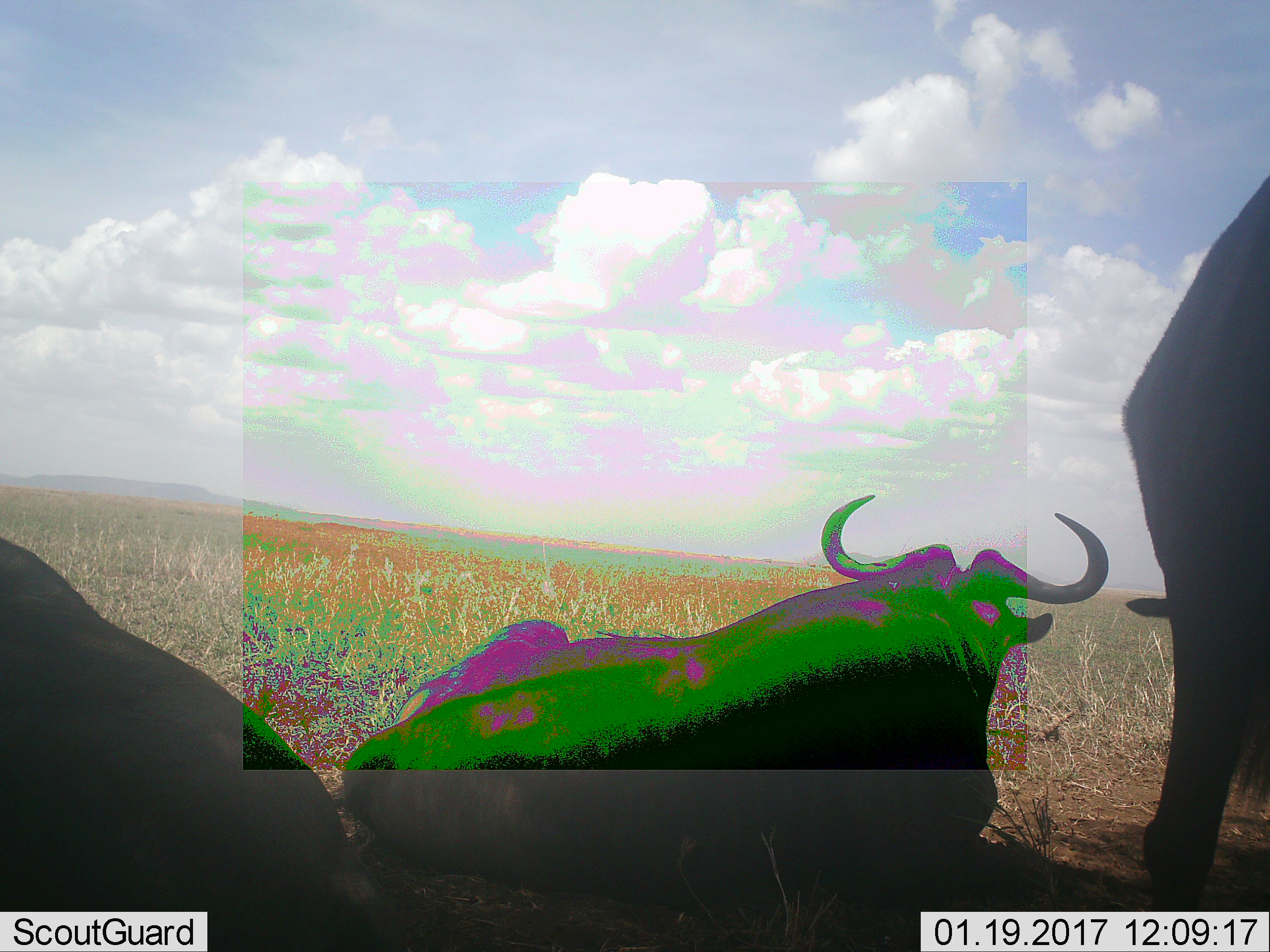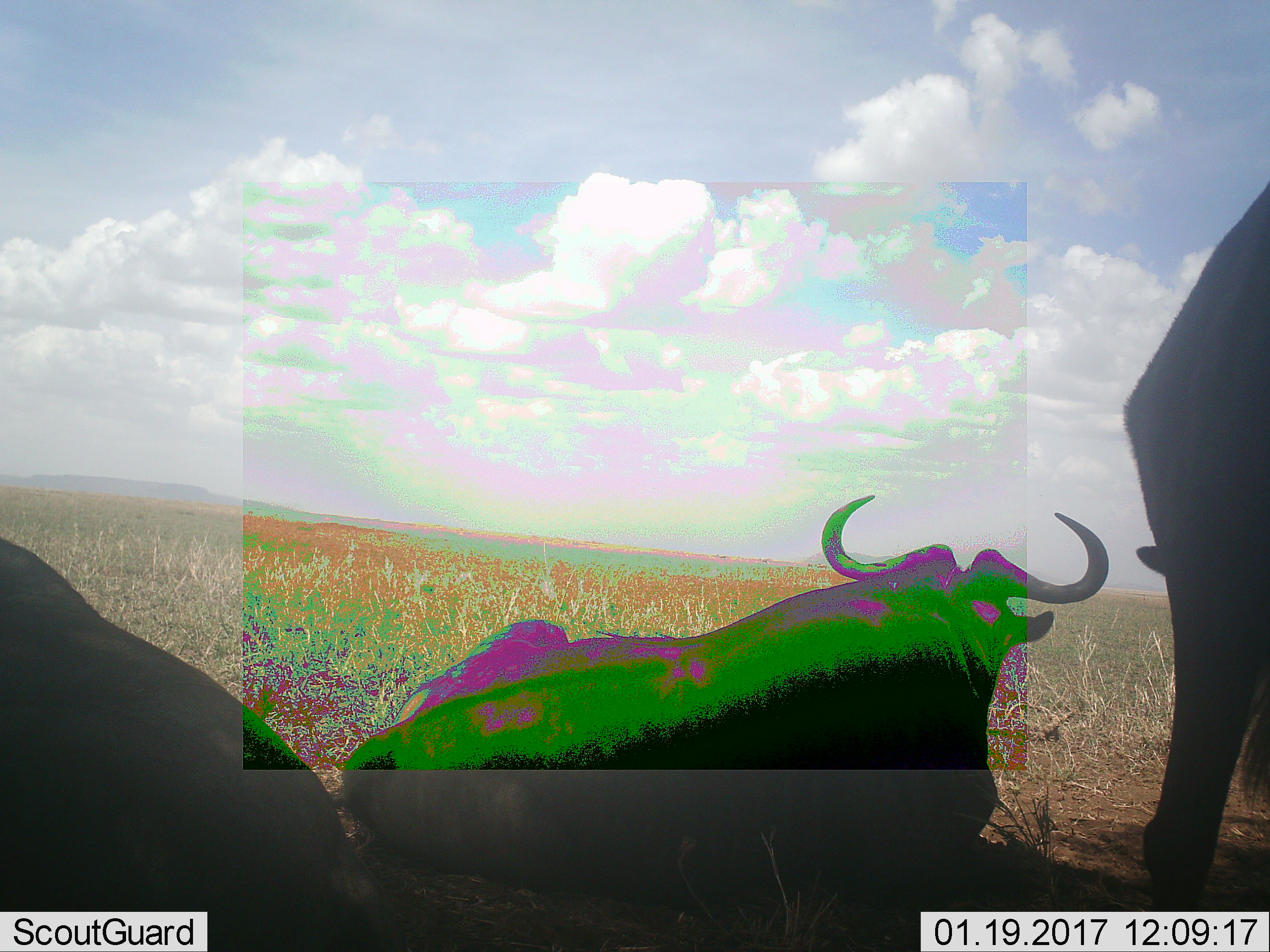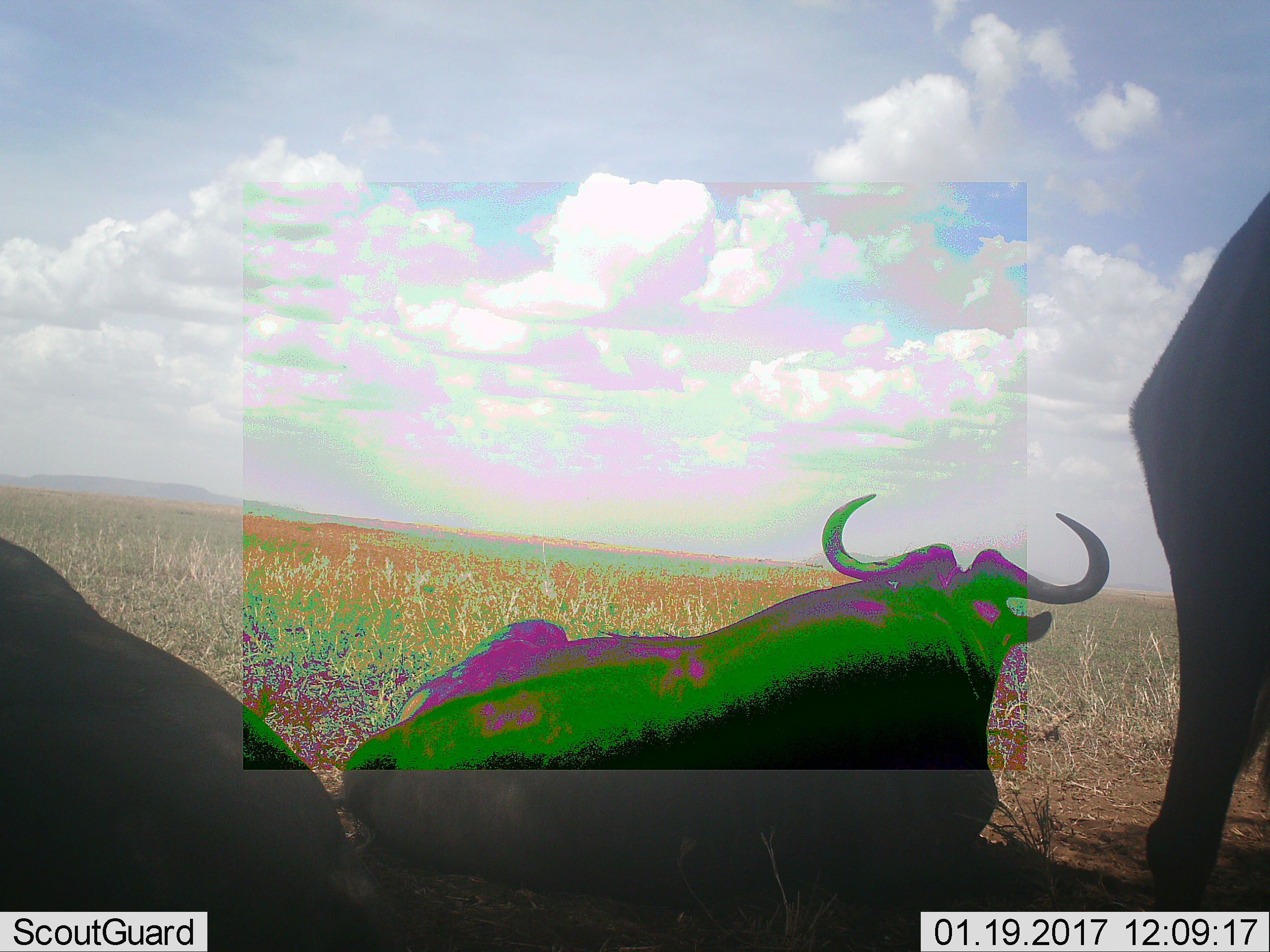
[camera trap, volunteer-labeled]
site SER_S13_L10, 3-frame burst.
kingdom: Animalia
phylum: Chordata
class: Mammalia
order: Artiodactyla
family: Bovidae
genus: Connochaetes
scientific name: Connochaetes taurinus taurinus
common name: blue wildebeest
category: wildebeestblue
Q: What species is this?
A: Wildebeestblue (blue wildebeest) (Connochaetes taurinus taurinus).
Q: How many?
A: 3.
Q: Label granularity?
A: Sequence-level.